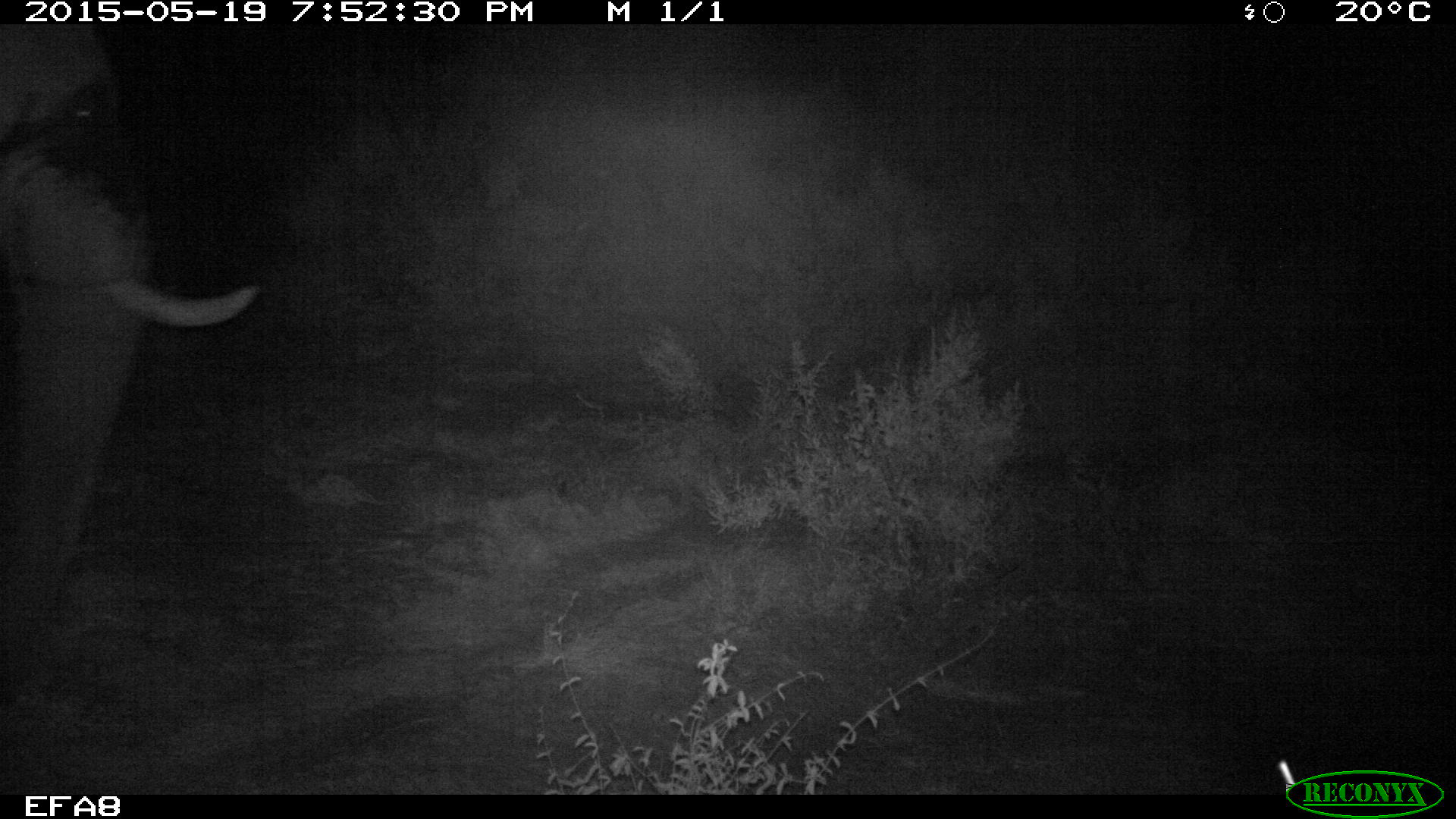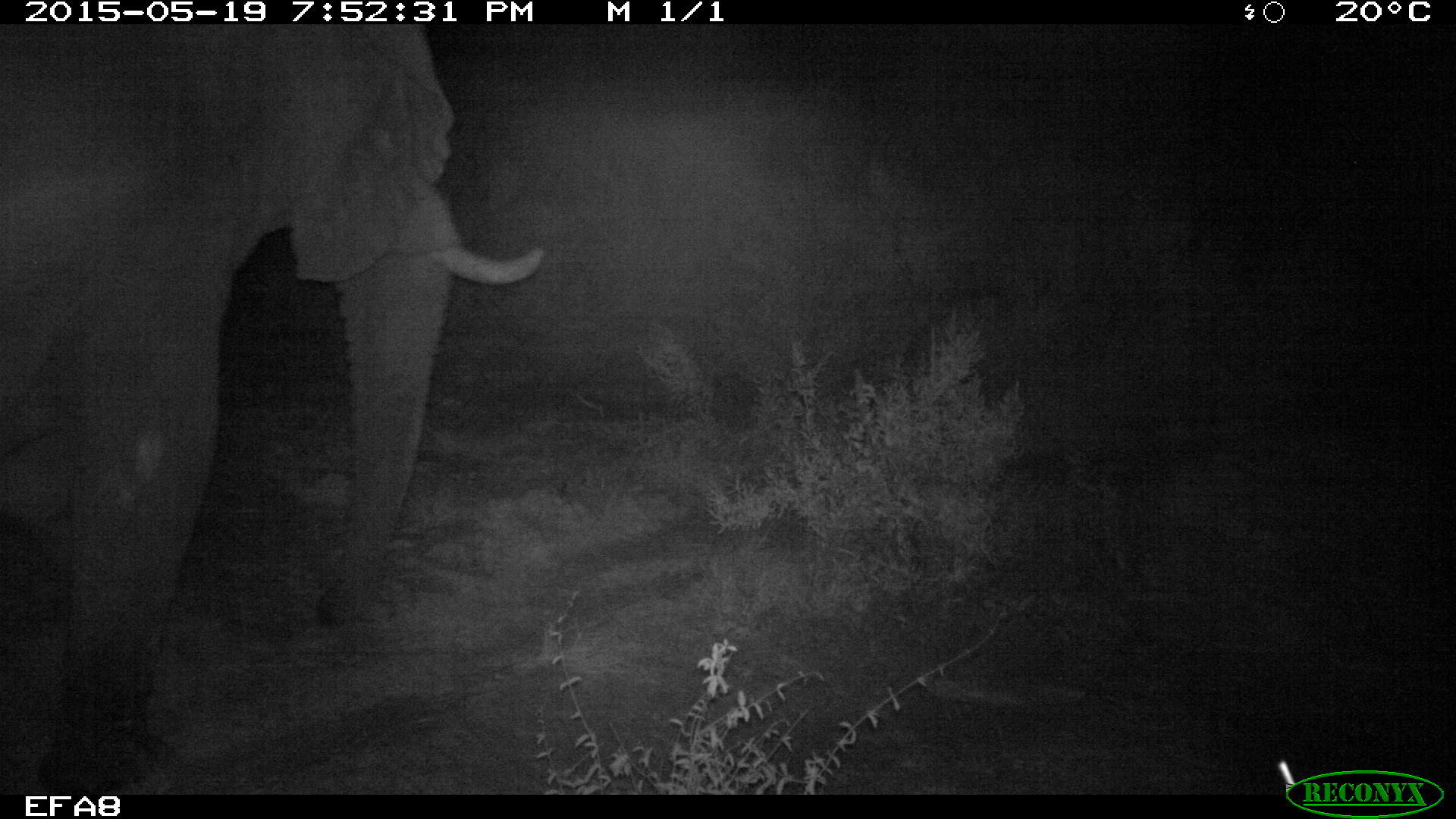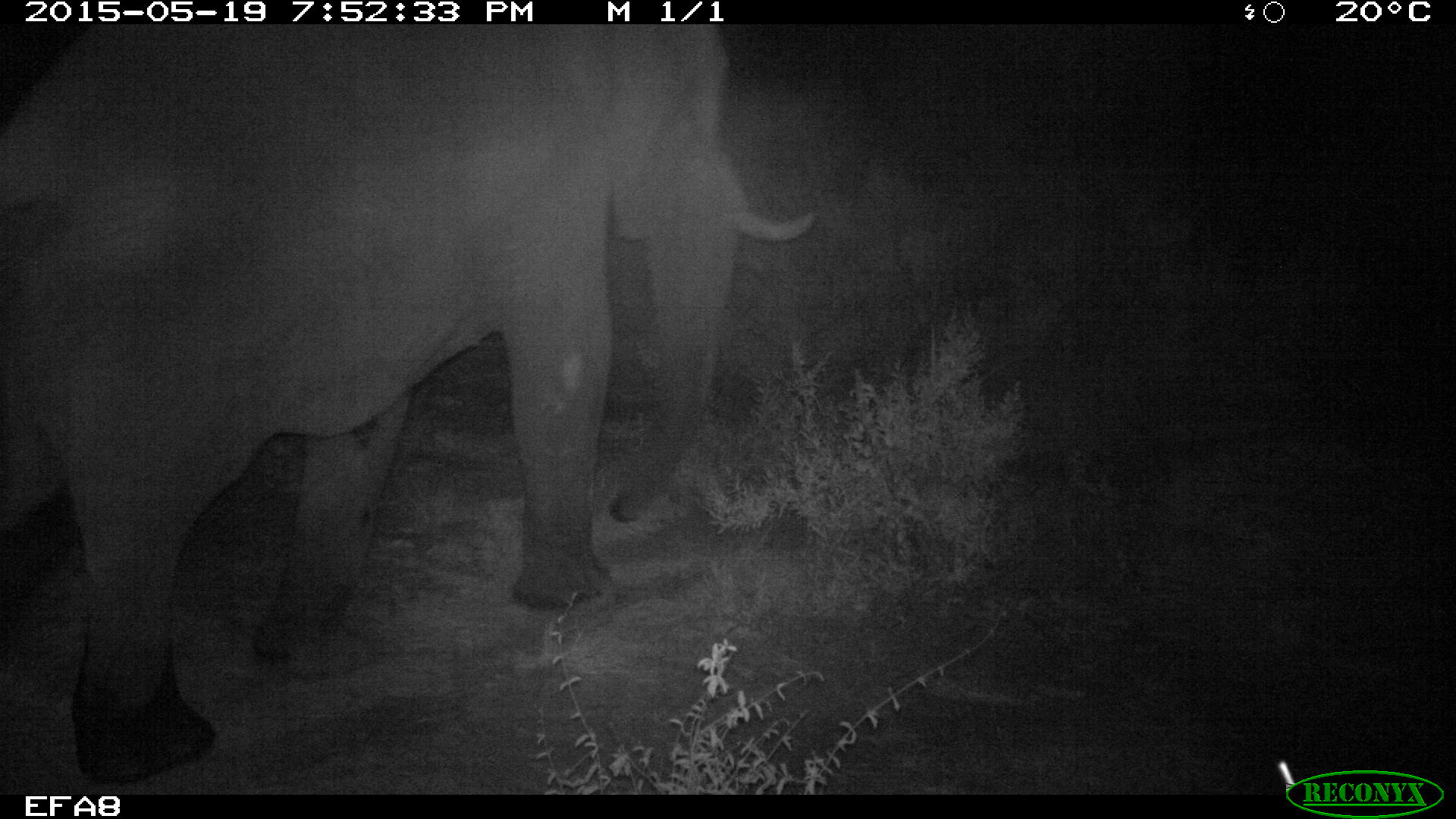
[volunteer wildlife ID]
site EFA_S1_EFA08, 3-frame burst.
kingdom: Animalia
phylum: Chordata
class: Mammalia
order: Proboscidea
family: Elephantidae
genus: Loxodonta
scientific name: Loxodonta africana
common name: african bush elephant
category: elephant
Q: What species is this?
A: Elephant (african bush elephant) (Loxodonta africana).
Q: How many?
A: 1.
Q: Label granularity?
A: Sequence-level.